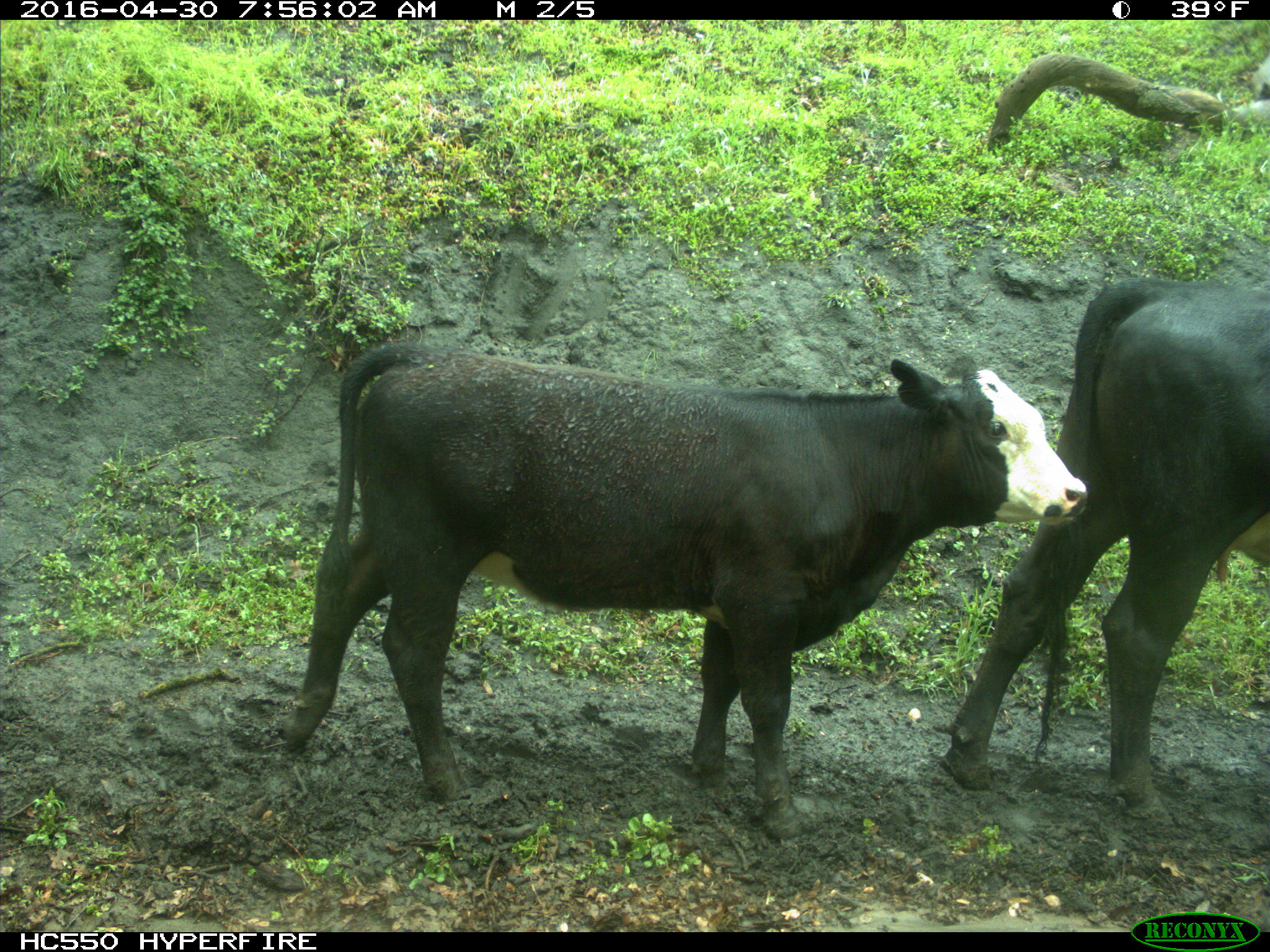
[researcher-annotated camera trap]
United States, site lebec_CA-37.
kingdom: Animalia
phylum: Chordata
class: Mammalia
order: Artiodactyla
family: Bovidae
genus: Bos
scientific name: Bos taurus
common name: domestic cow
Bos taurus (domestic cow).